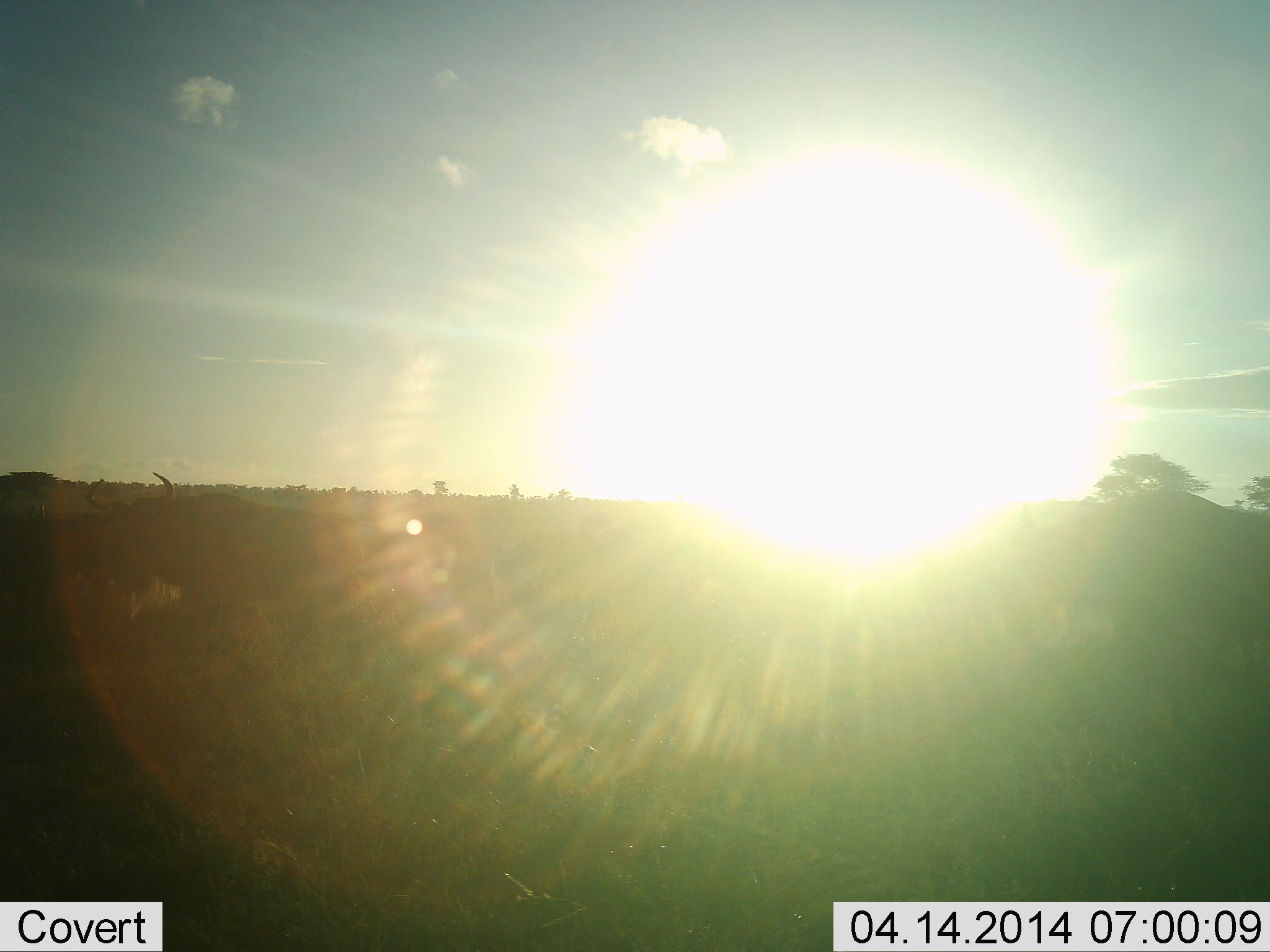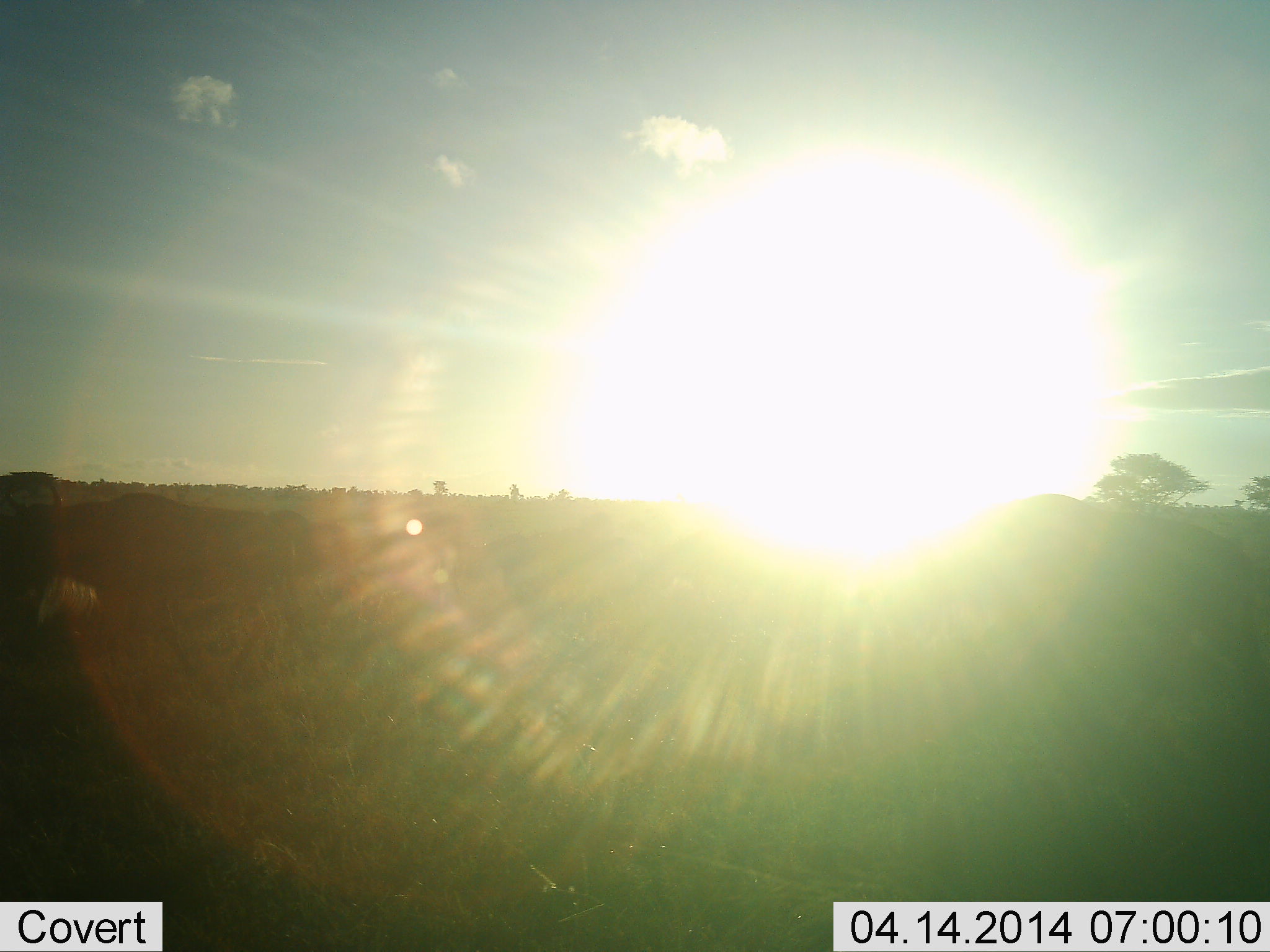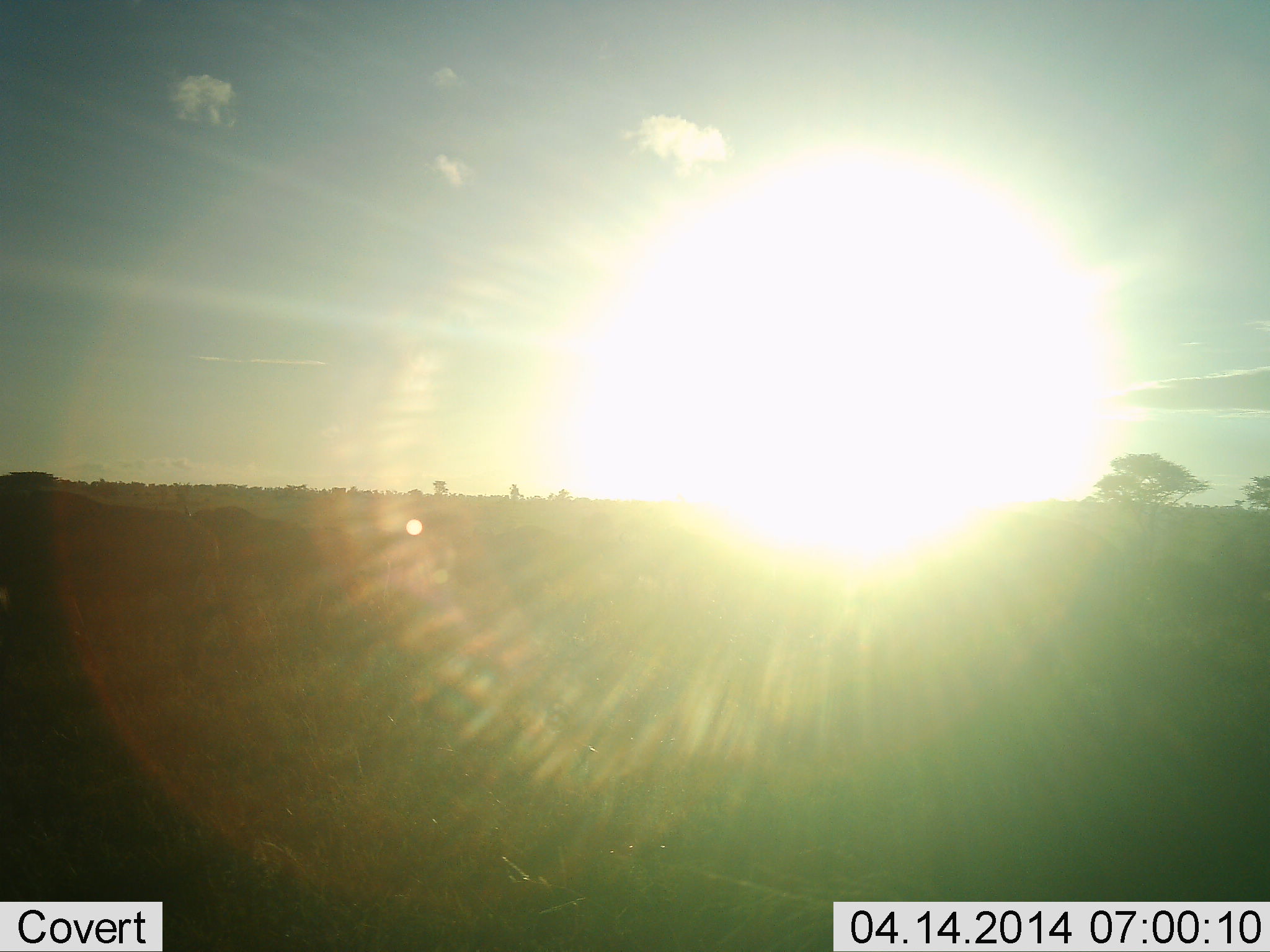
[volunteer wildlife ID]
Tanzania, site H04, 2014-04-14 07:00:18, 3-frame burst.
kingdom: Animalia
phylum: Chordata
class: Mammalia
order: Artiodactyla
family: Bovidae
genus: Connochaetes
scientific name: Connochaetes taurinus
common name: blue wildebeest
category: wildebeest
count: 5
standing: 0%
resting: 0%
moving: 100%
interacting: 0%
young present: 0%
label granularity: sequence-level